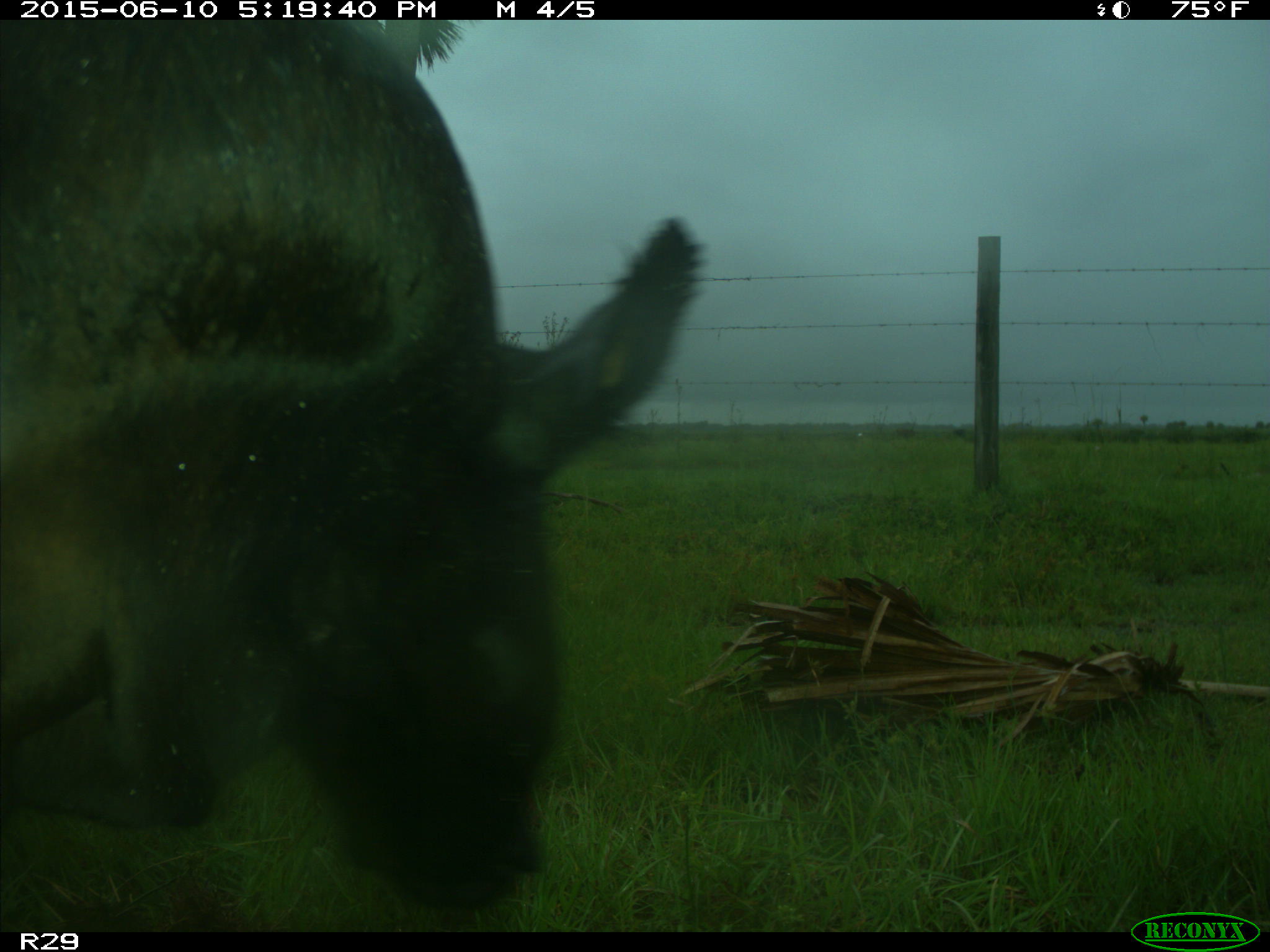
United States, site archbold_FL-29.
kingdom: Animalia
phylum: Chordata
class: Mammalia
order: Artiodactyla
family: Bovidae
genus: Bos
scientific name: Bos taurus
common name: domestic cow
Bos taurus (domestic cow).